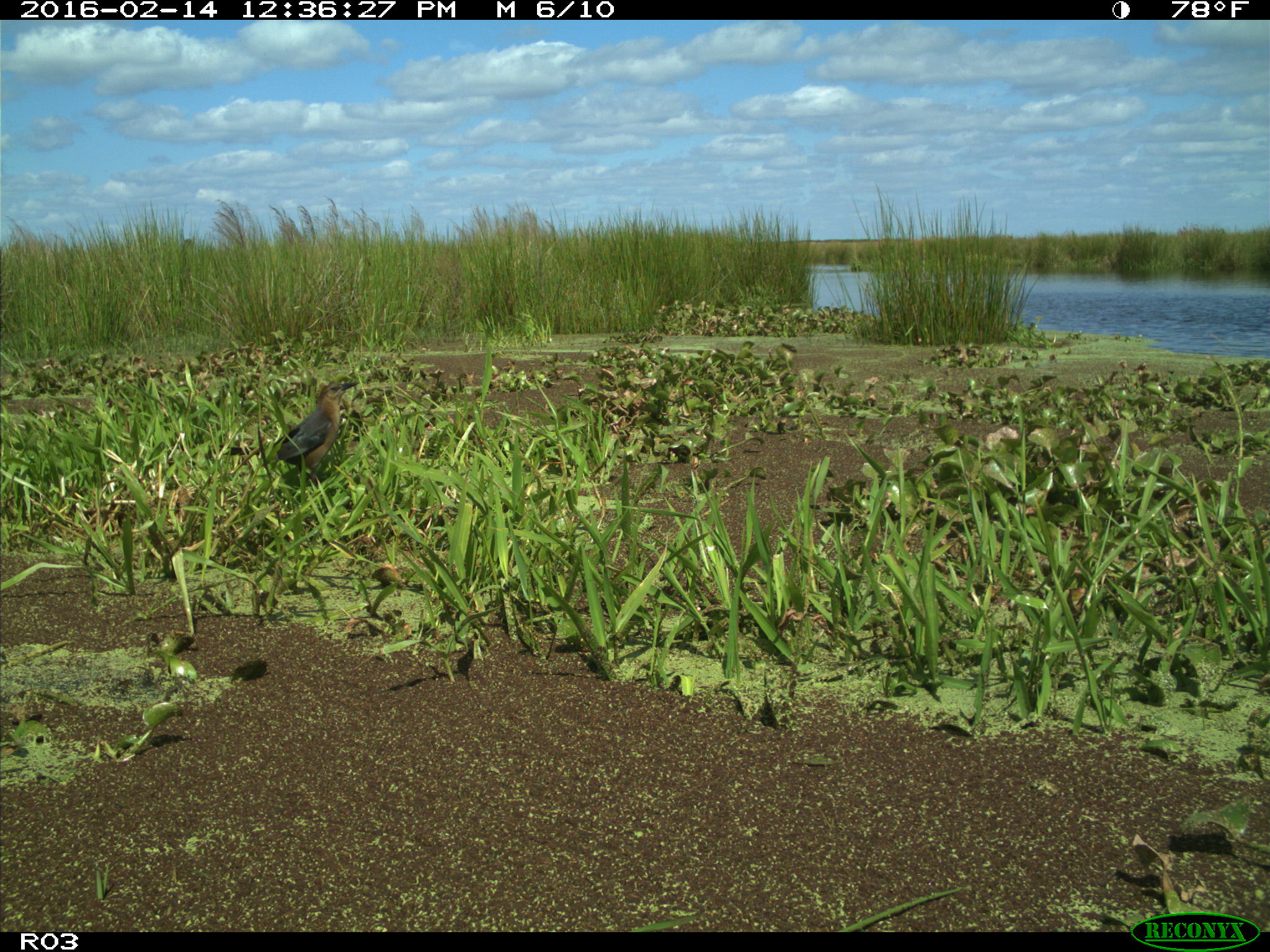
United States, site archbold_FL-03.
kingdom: Animalia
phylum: Chordata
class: Aves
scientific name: Aves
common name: birds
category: unidentified bird